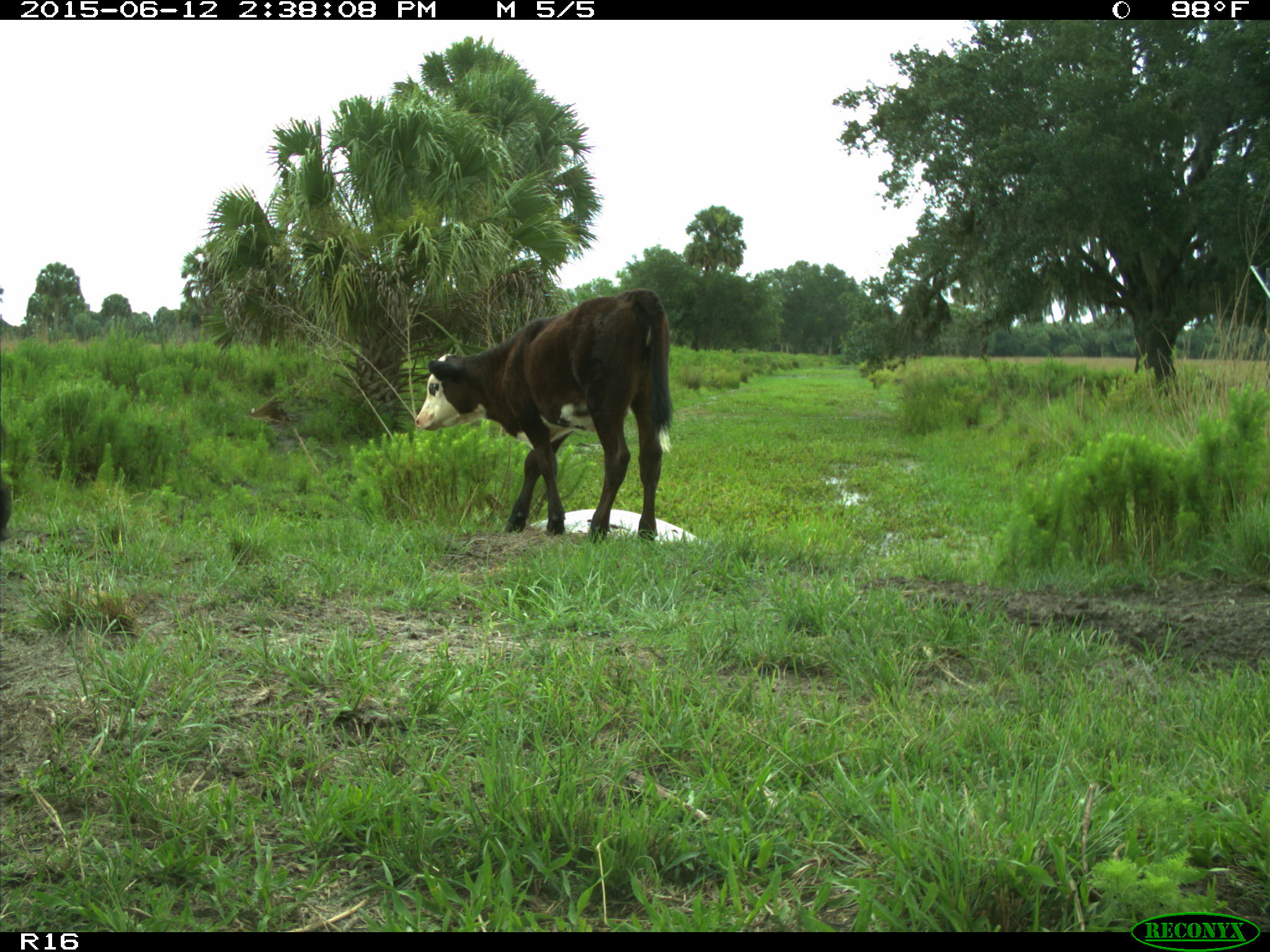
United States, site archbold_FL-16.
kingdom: Animalia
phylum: Chordata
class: Mammalia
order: Artiodactyla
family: Bovidae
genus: Bos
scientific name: Bos taurus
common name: domestic cow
Bos taurus (domestic cow).